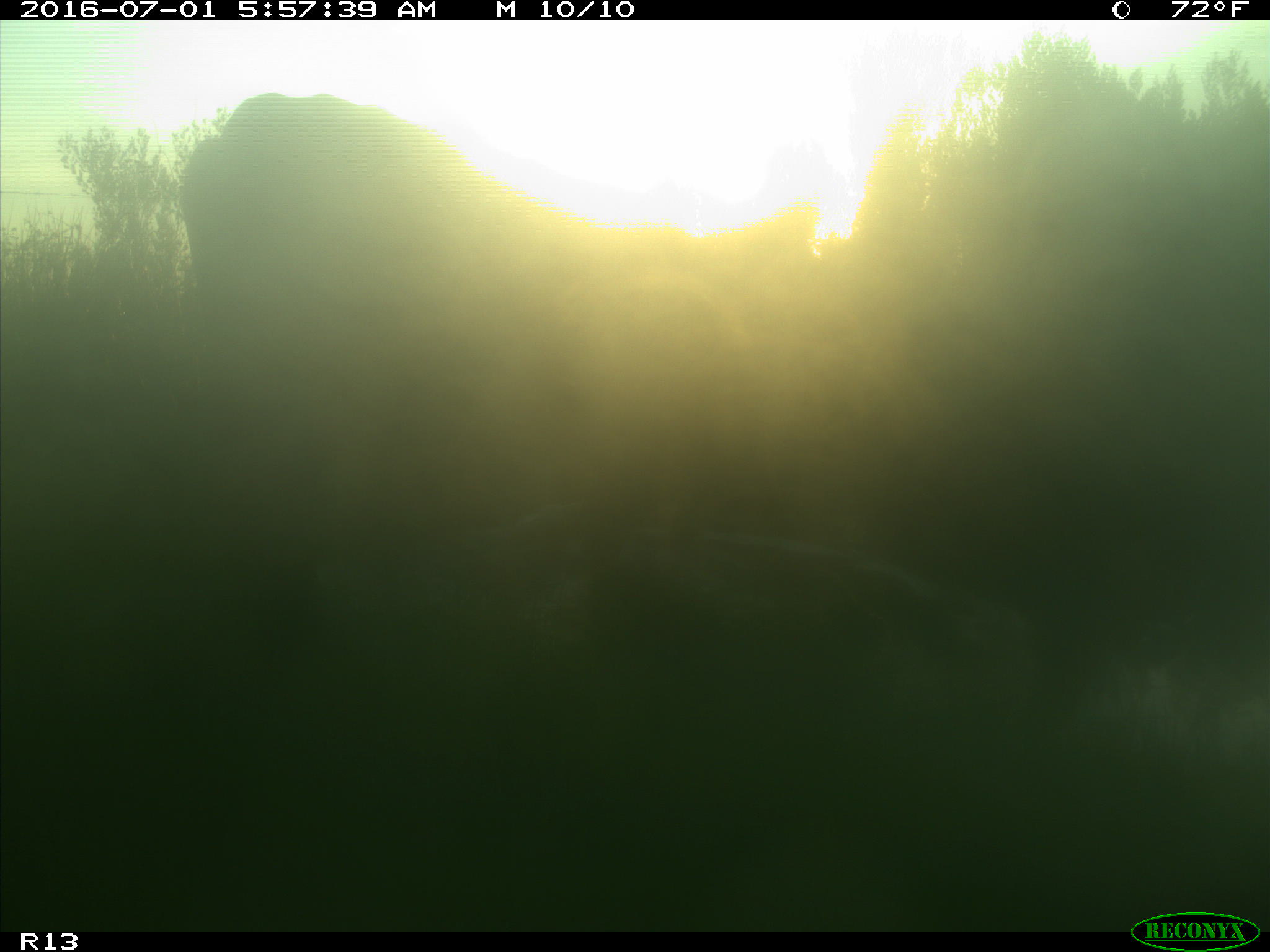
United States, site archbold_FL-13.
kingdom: Animalia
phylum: Chordata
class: Mammalia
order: Artiodactyla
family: Bovidae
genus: Bos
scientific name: Bos taurus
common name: domestic cow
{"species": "Bos taurus (domestic cow)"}